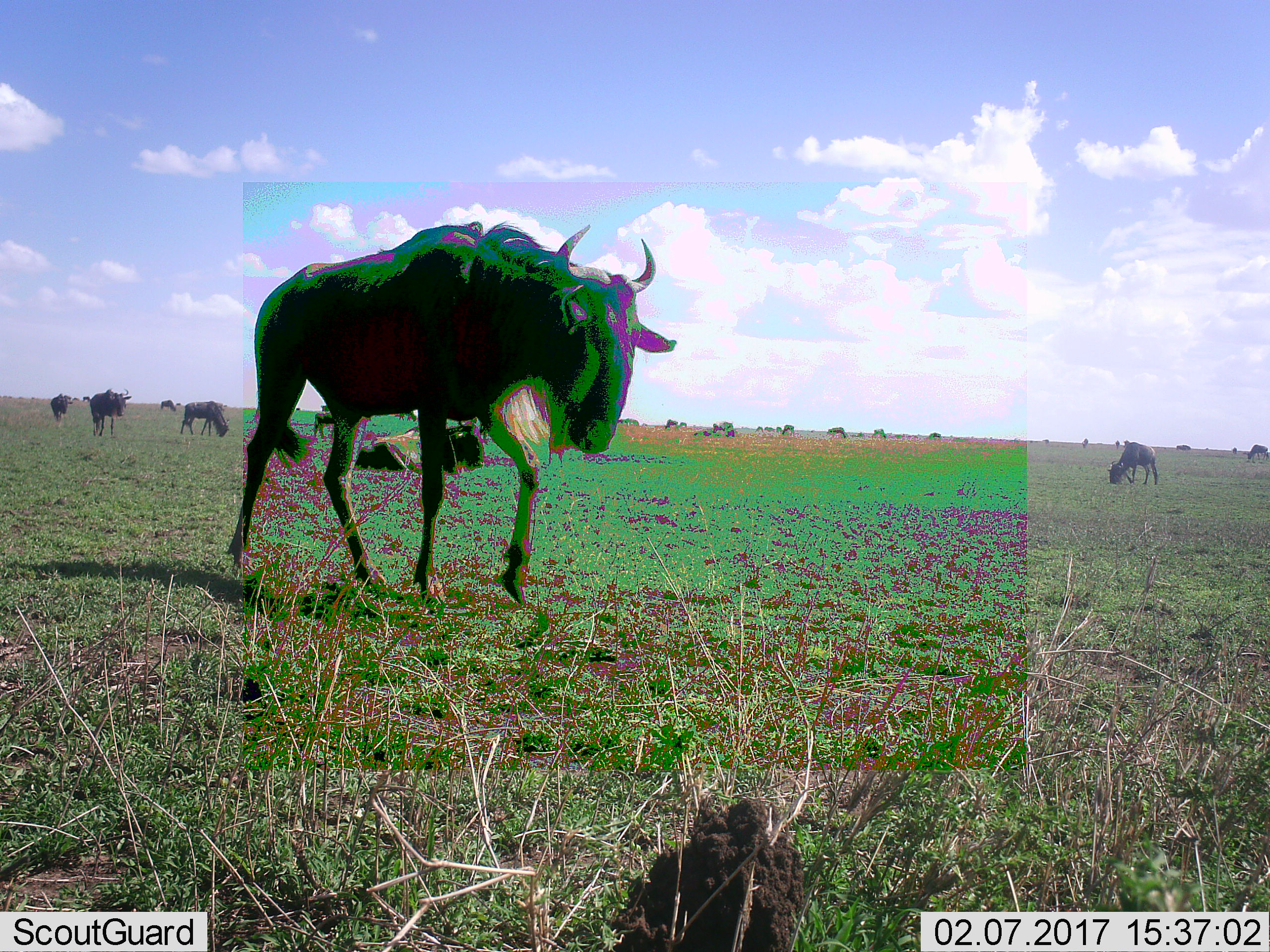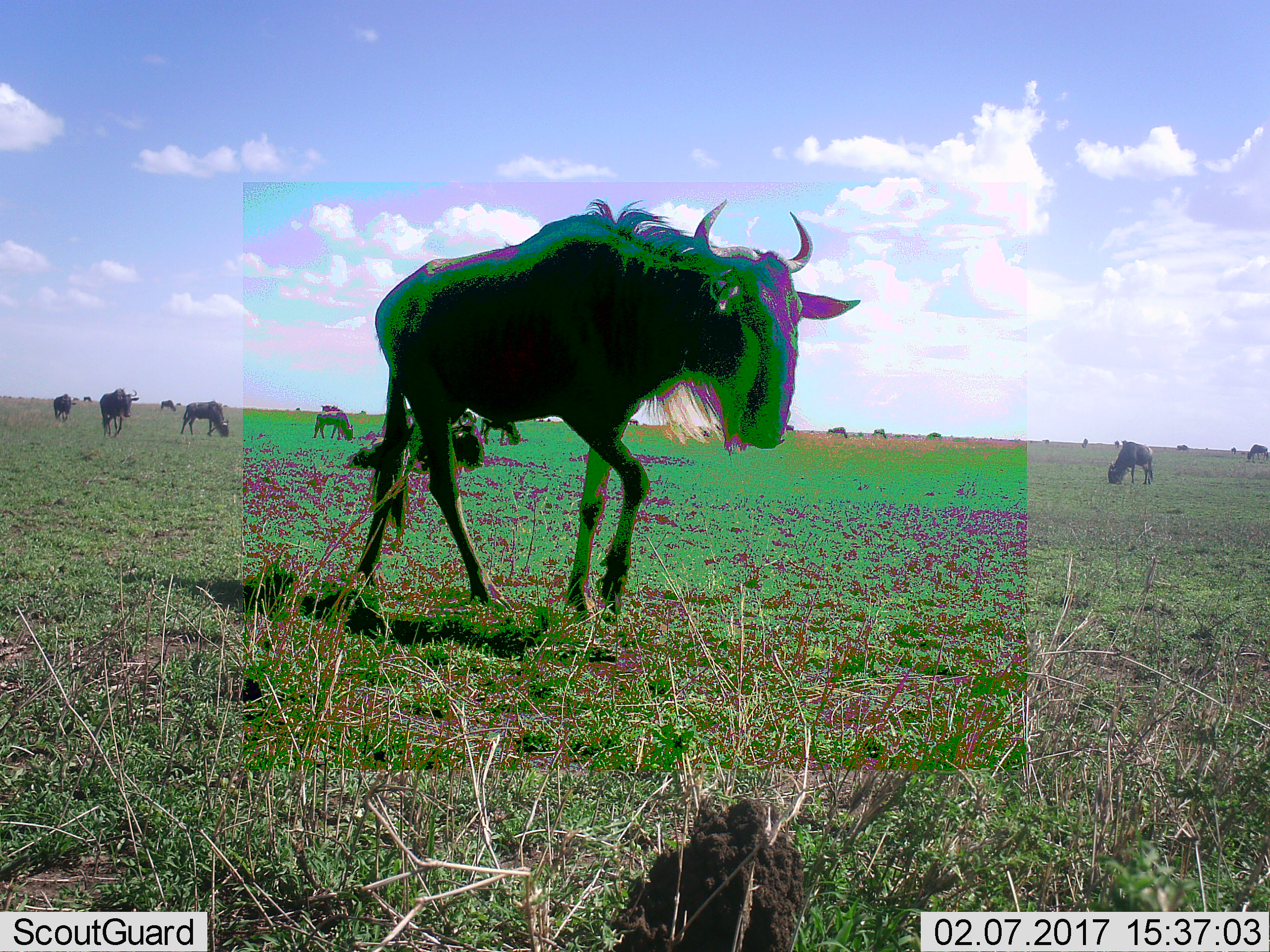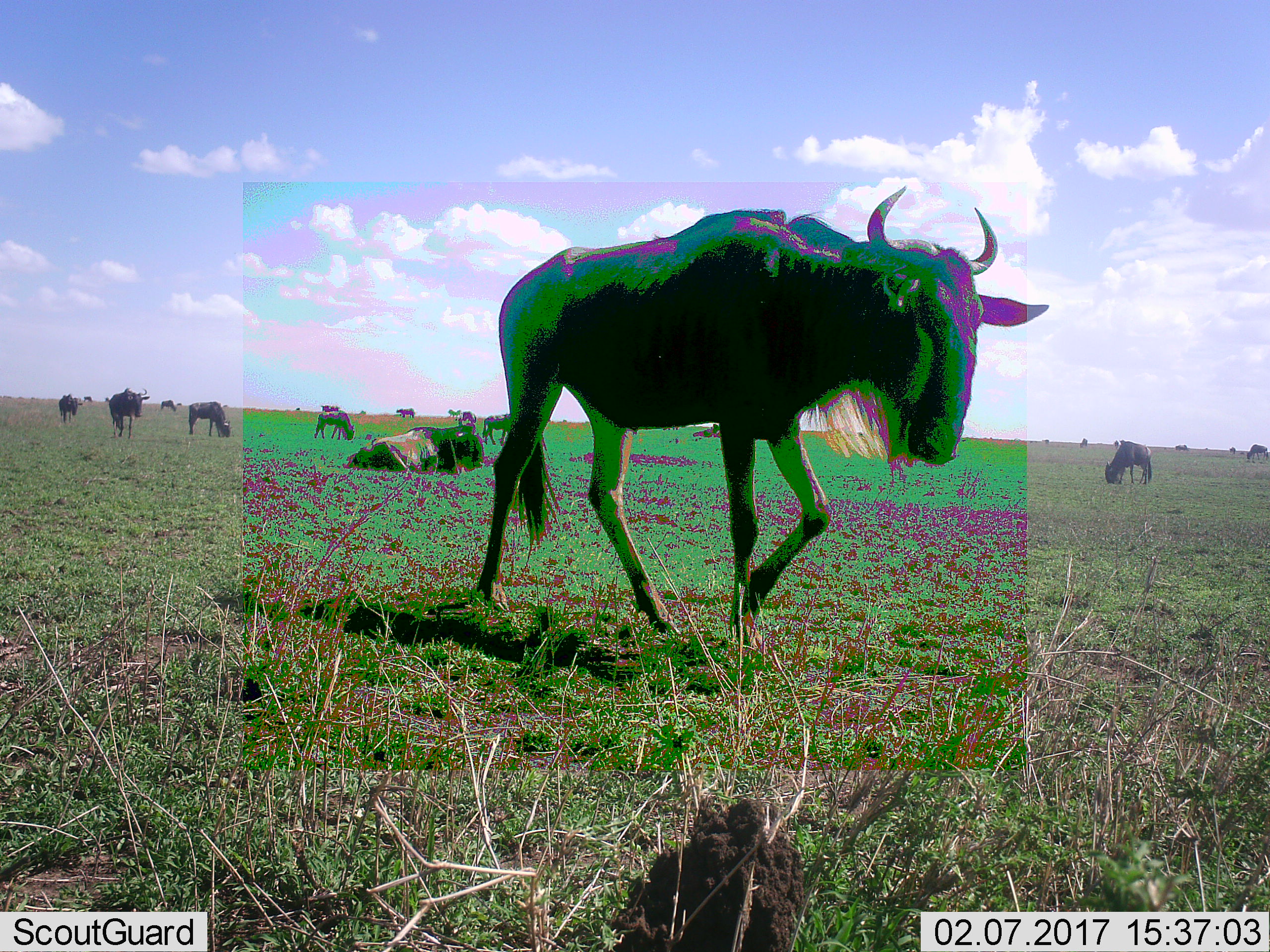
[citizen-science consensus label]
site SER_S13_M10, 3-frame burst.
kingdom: Animalia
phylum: Chordata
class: Mammalia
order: Artiodactyla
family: Bovidae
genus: Connochaetes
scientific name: Connochaetes taurinus taurinus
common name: blue wildebeest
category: wildebeestblue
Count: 11-50.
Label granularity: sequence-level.